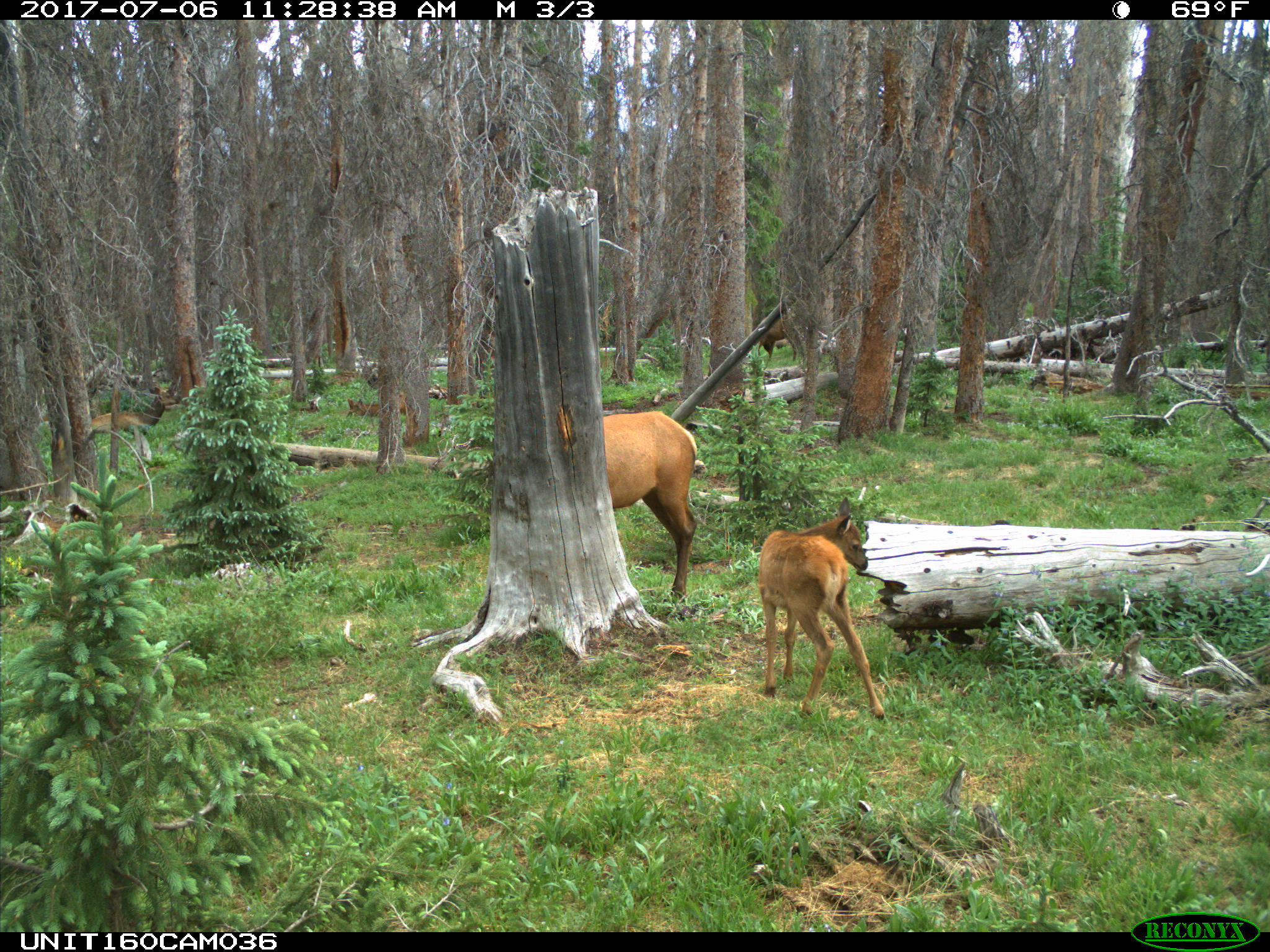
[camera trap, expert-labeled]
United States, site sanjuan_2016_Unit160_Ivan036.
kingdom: Animalia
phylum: Chordata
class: Mammalia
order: Artiodactyla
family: Cervidae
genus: Cervus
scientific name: Cervus elaphus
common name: red deer